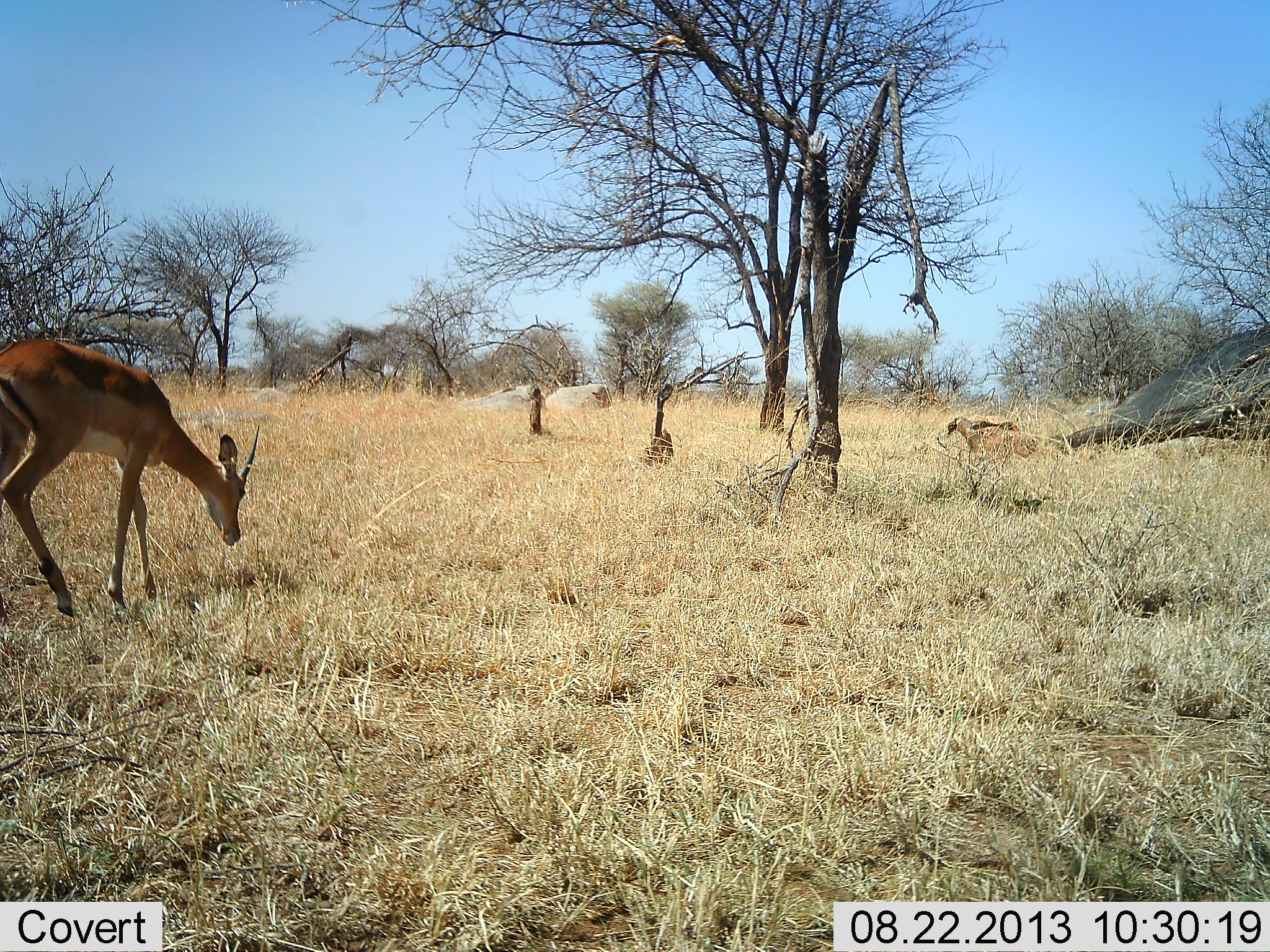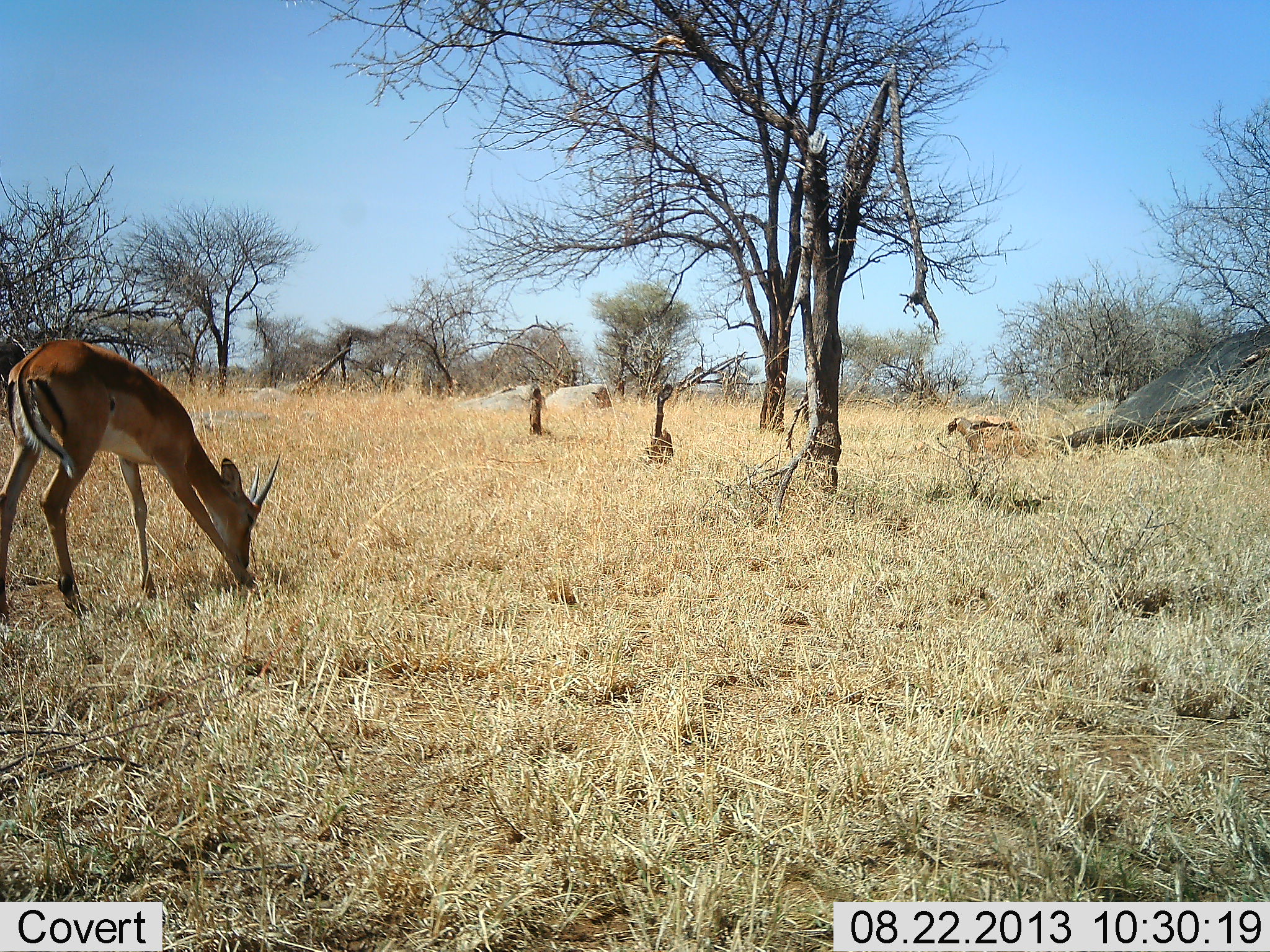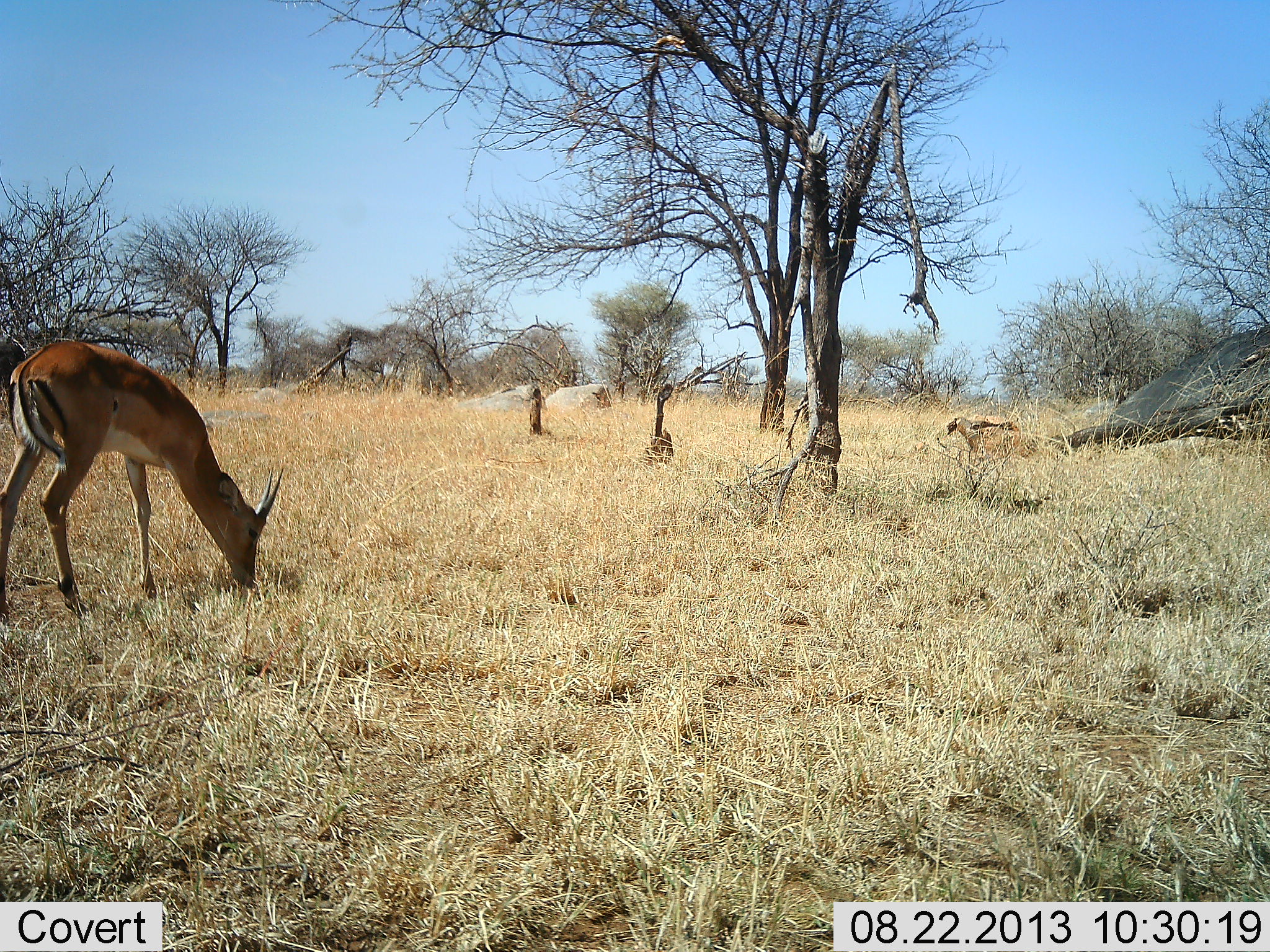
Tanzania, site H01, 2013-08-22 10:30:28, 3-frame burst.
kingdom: Animalia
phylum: Chordata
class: Mammalia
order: Artiodactyla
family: Bovidae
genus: Aepyceros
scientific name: Aepyceros melampus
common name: impala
Impala (Aepyceros melampus), count 1. Behavior (volunteer vote fractions): standing 20%, resting 0%, moving 0%, interacting 0%. Young present (vote fraction): 10%. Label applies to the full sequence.